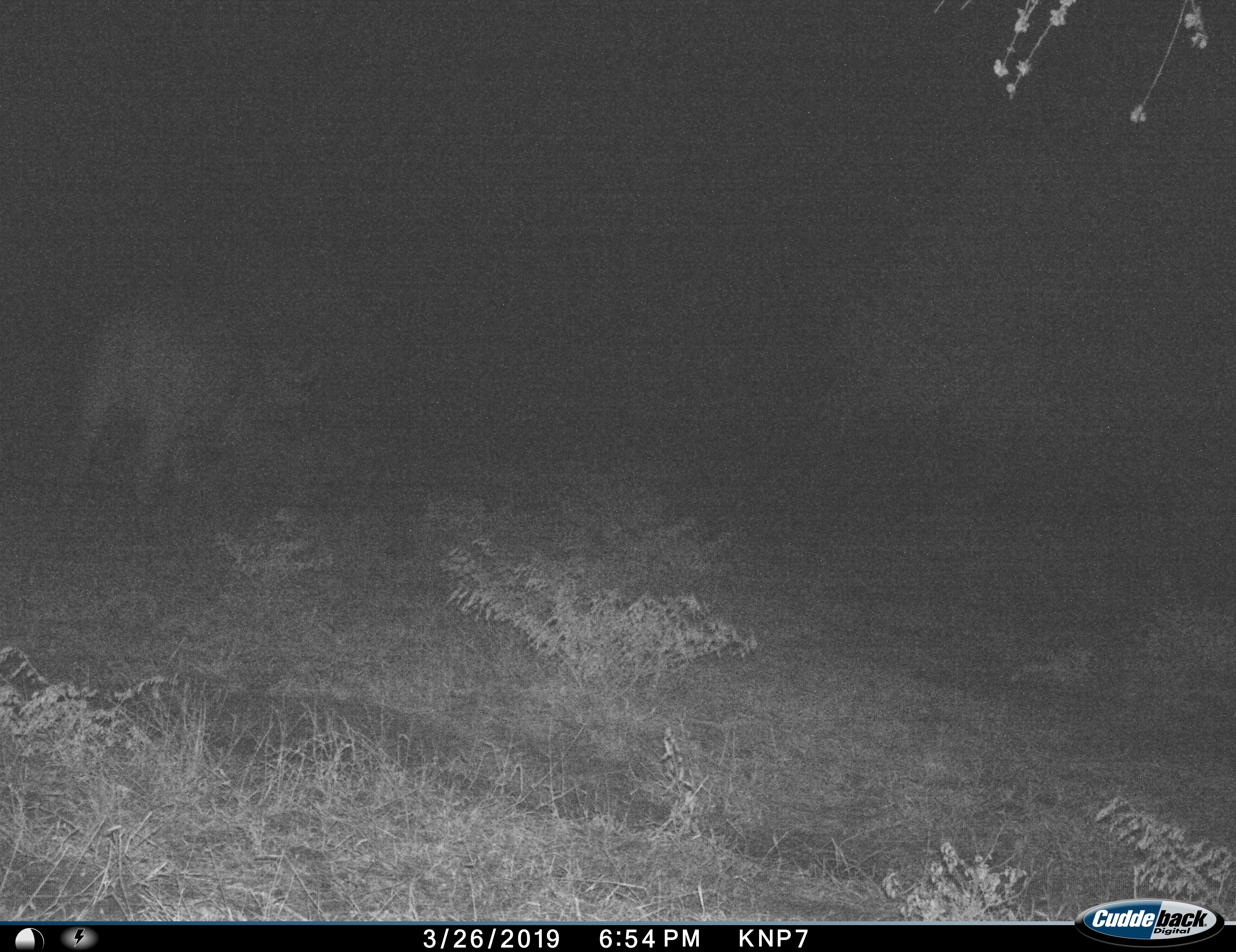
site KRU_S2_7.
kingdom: Animalia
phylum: Chordata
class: Mammalia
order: Artiodactyla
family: Bovidae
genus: Syncerus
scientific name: Syncerus caffer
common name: african buffalo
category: buffalo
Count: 1.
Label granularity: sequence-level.